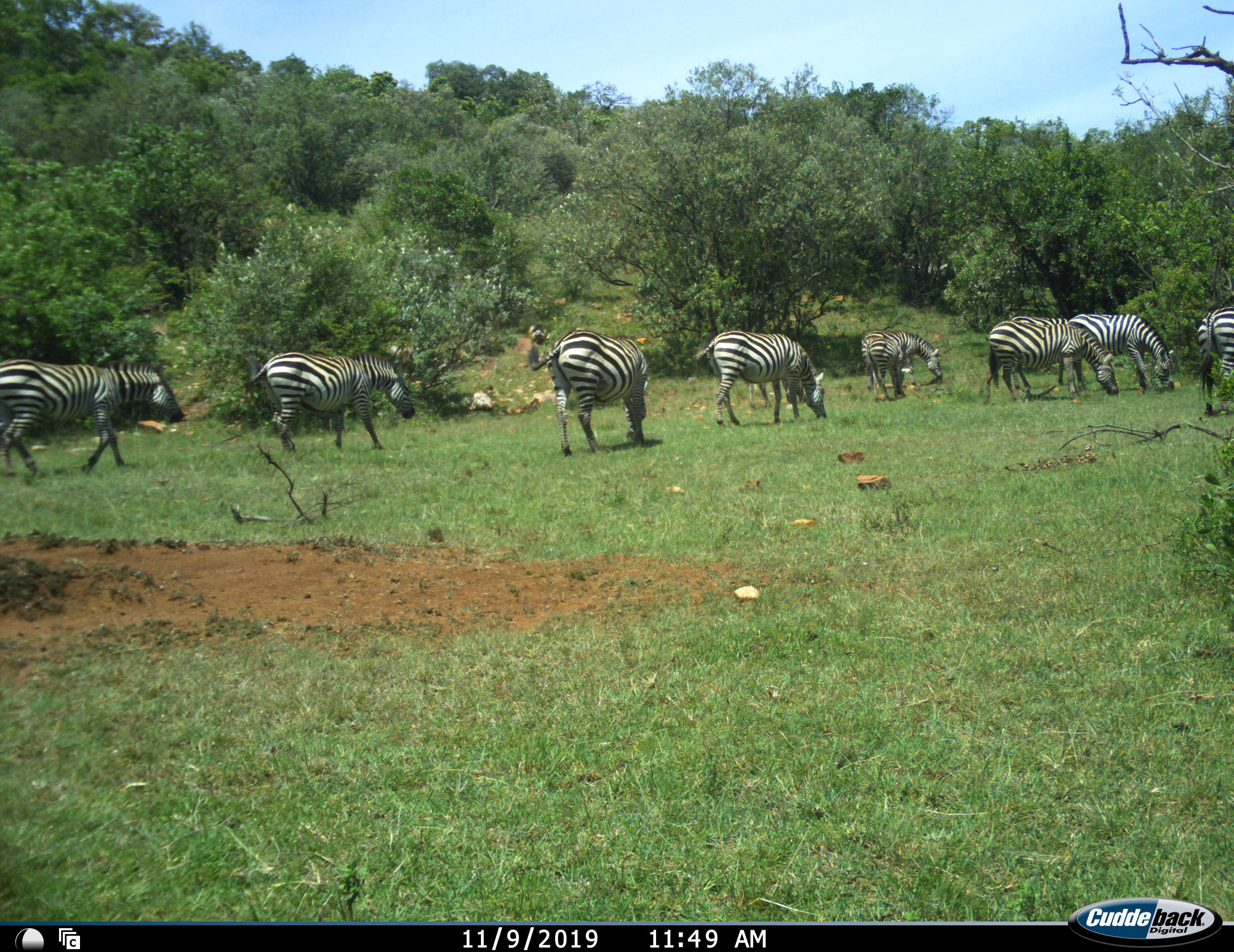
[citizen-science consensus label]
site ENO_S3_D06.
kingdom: Animalia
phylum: Chordata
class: Mammalia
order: Perissodactyla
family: Equidae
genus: Equus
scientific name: Equus quagga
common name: plains zebra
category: zebraplains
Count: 9.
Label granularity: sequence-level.